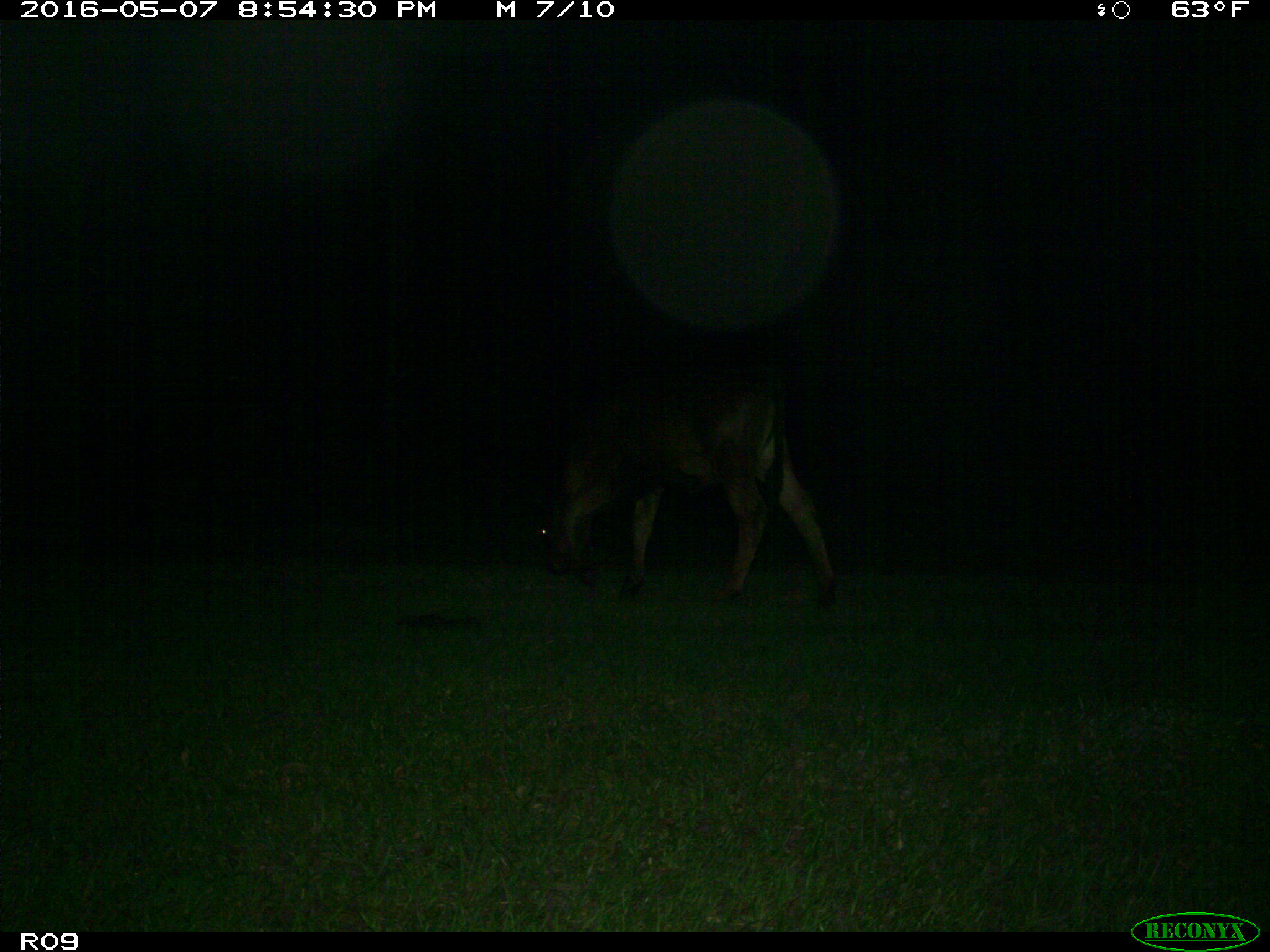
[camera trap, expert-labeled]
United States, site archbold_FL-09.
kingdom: Animalia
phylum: Chordata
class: Mammalia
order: Artiodactyla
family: Bovidae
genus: Bos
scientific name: Bos taurus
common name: domestic cow